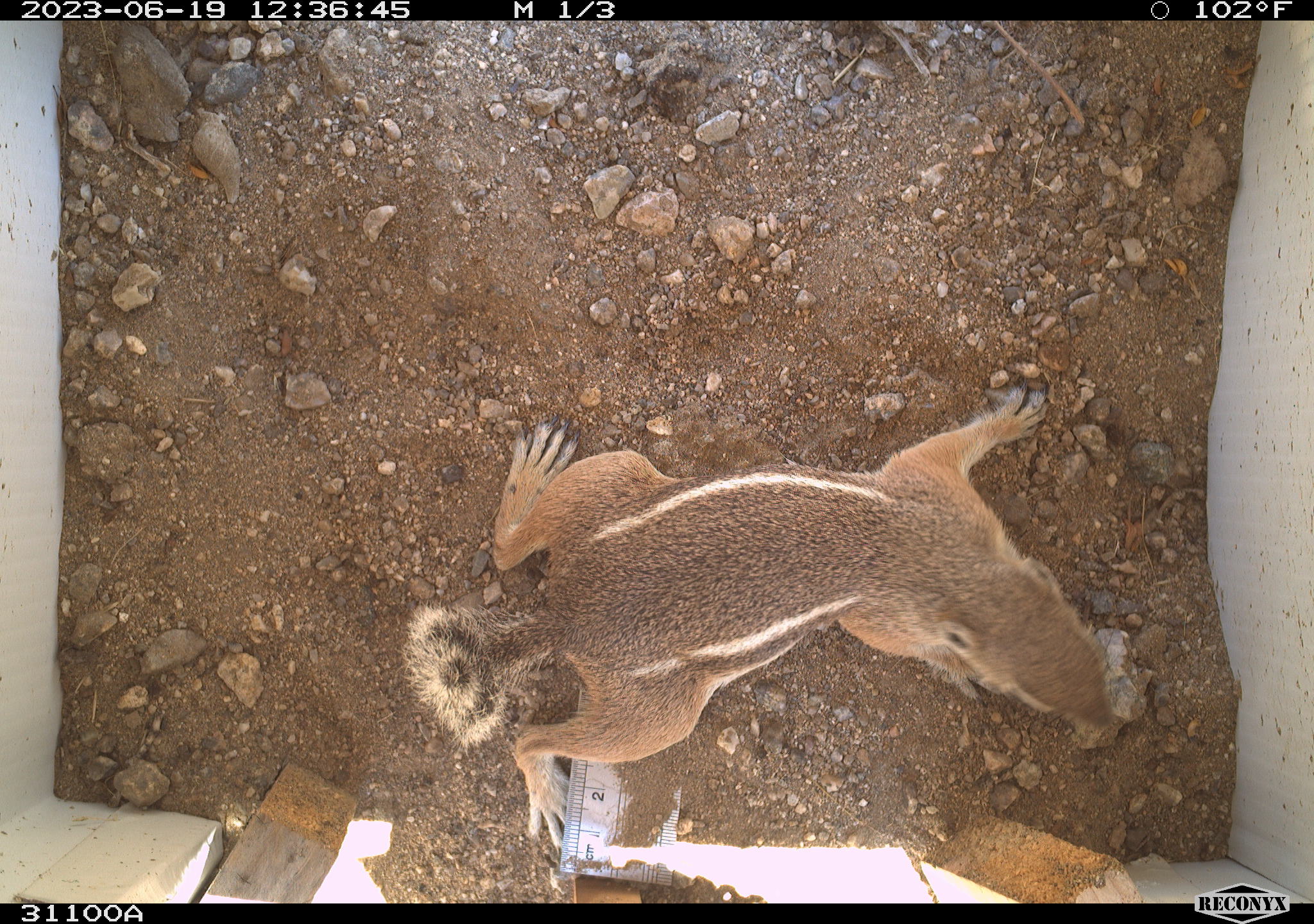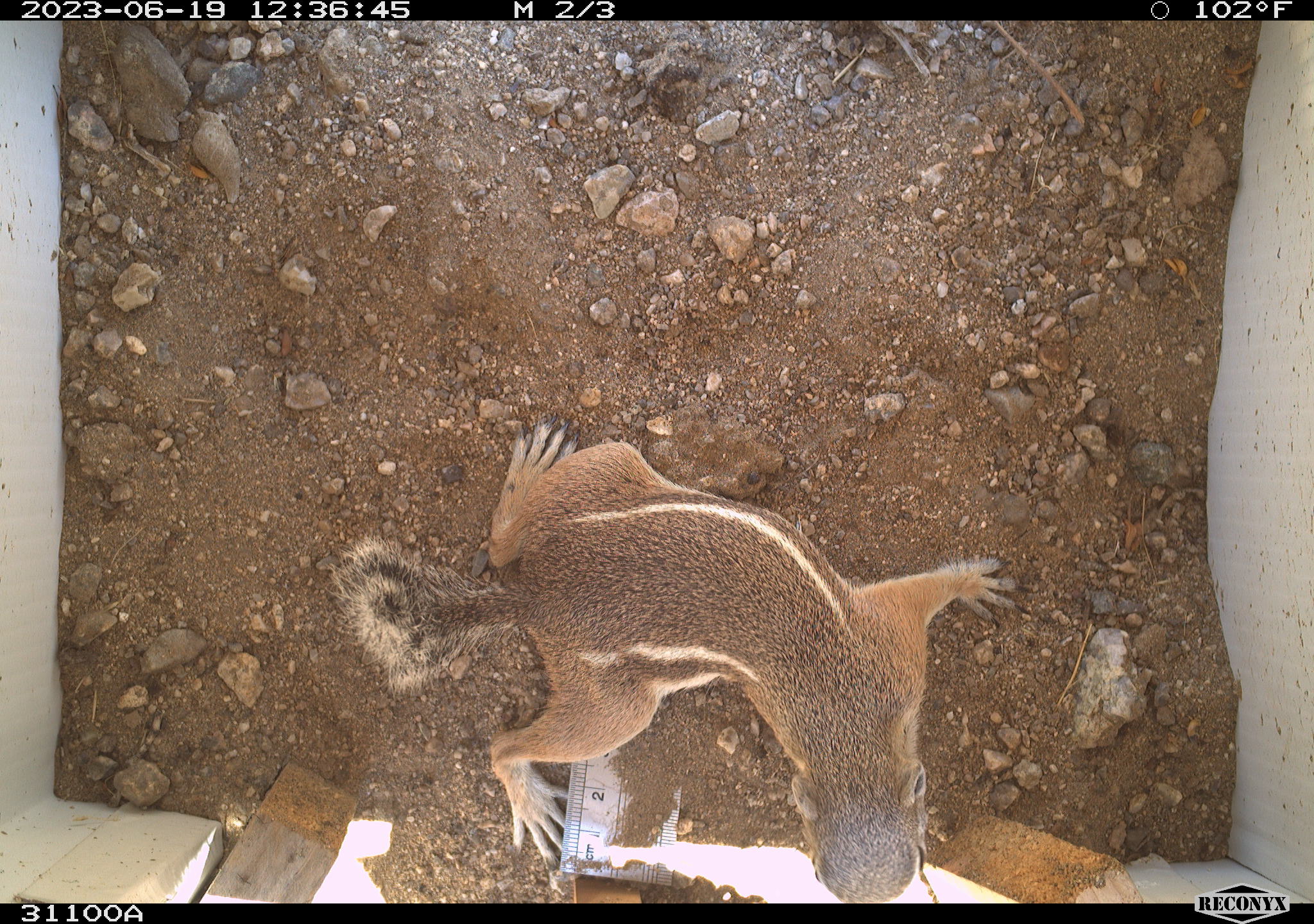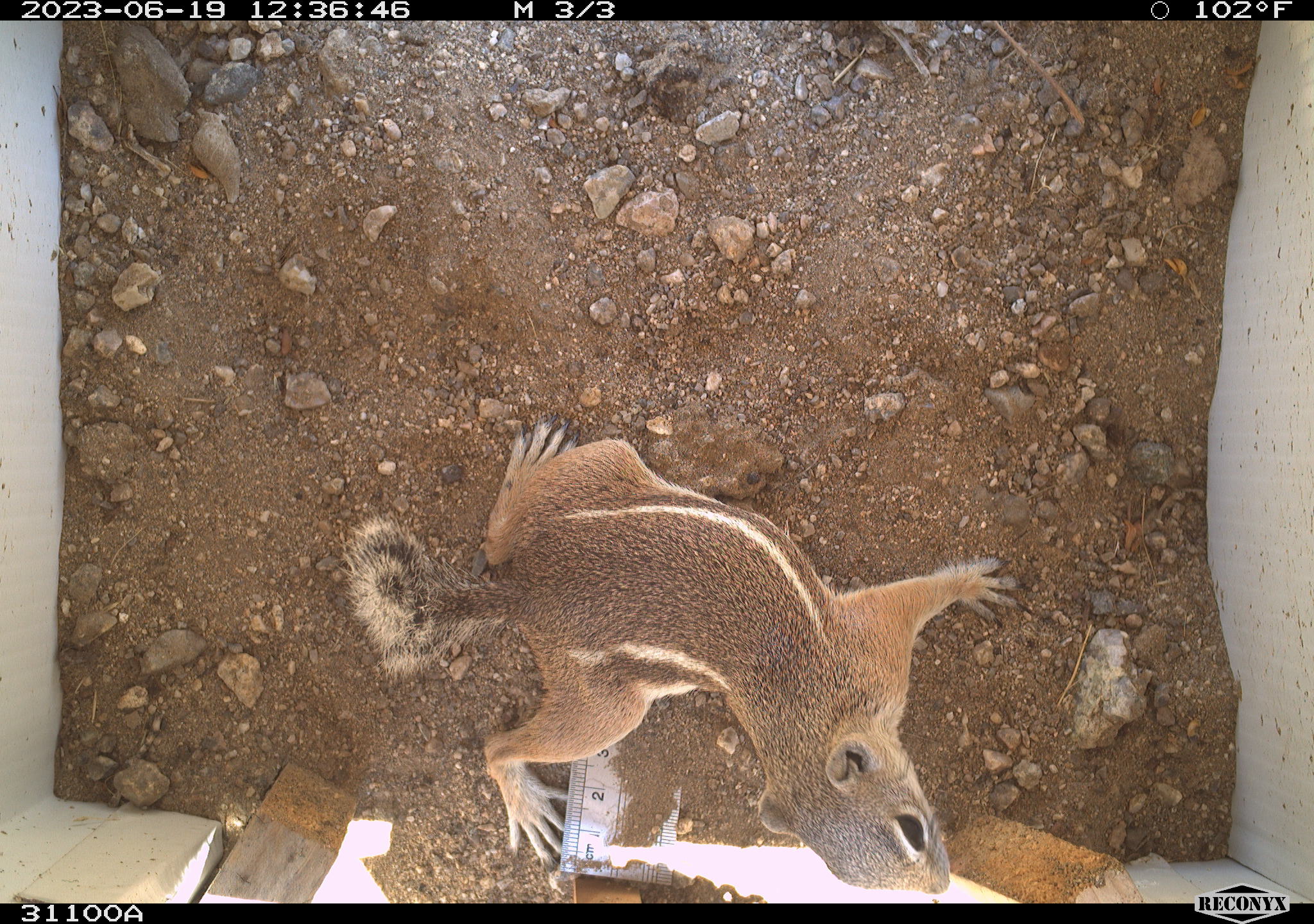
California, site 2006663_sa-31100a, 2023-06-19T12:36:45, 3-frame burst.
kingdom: Animalia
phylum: Chordata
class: Mammalia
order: Rodentia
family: Sciuridae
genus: Ammospermophilus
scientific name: Ammospermophilus leucurus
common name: white-tailed antelope squirrel